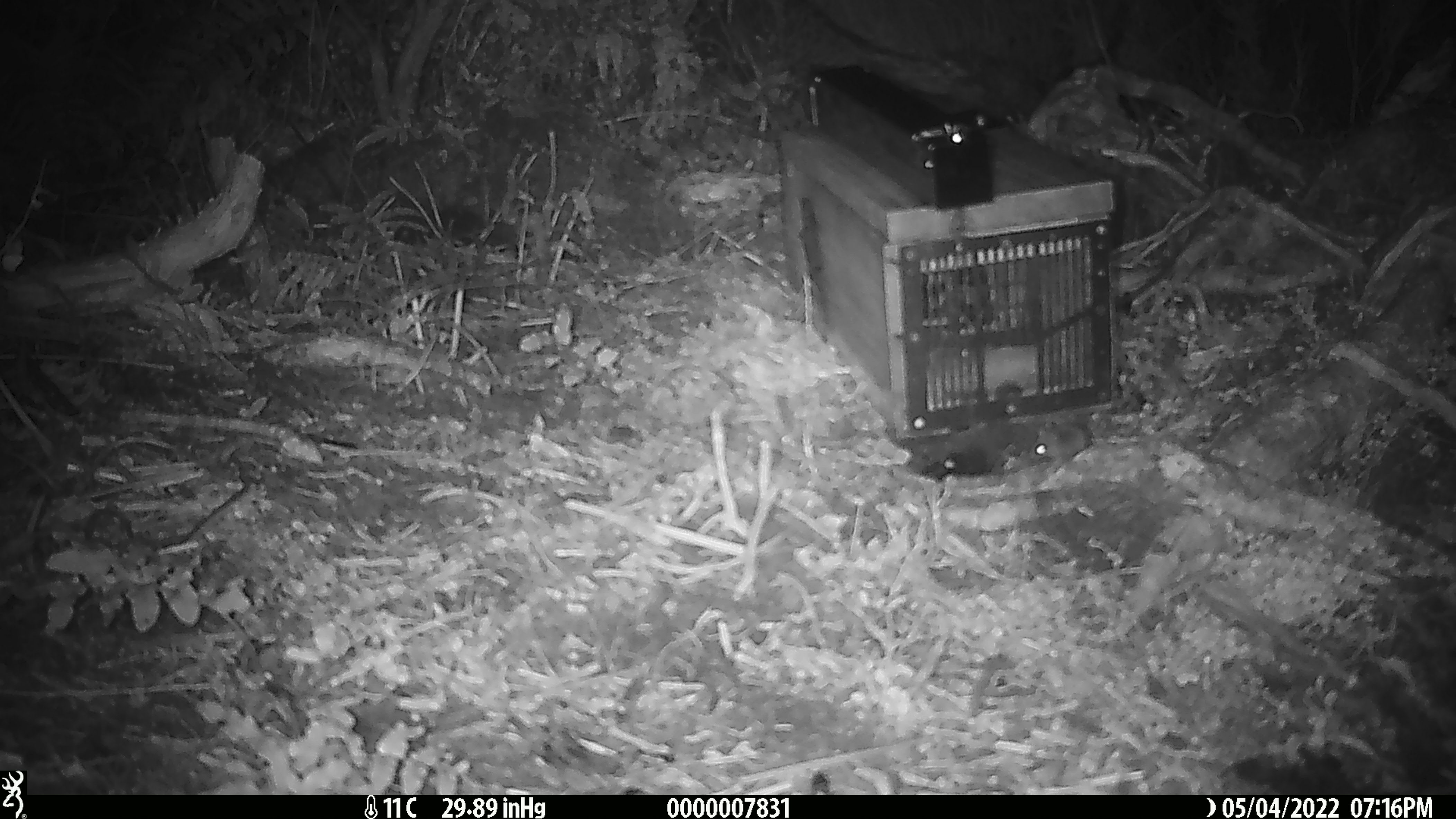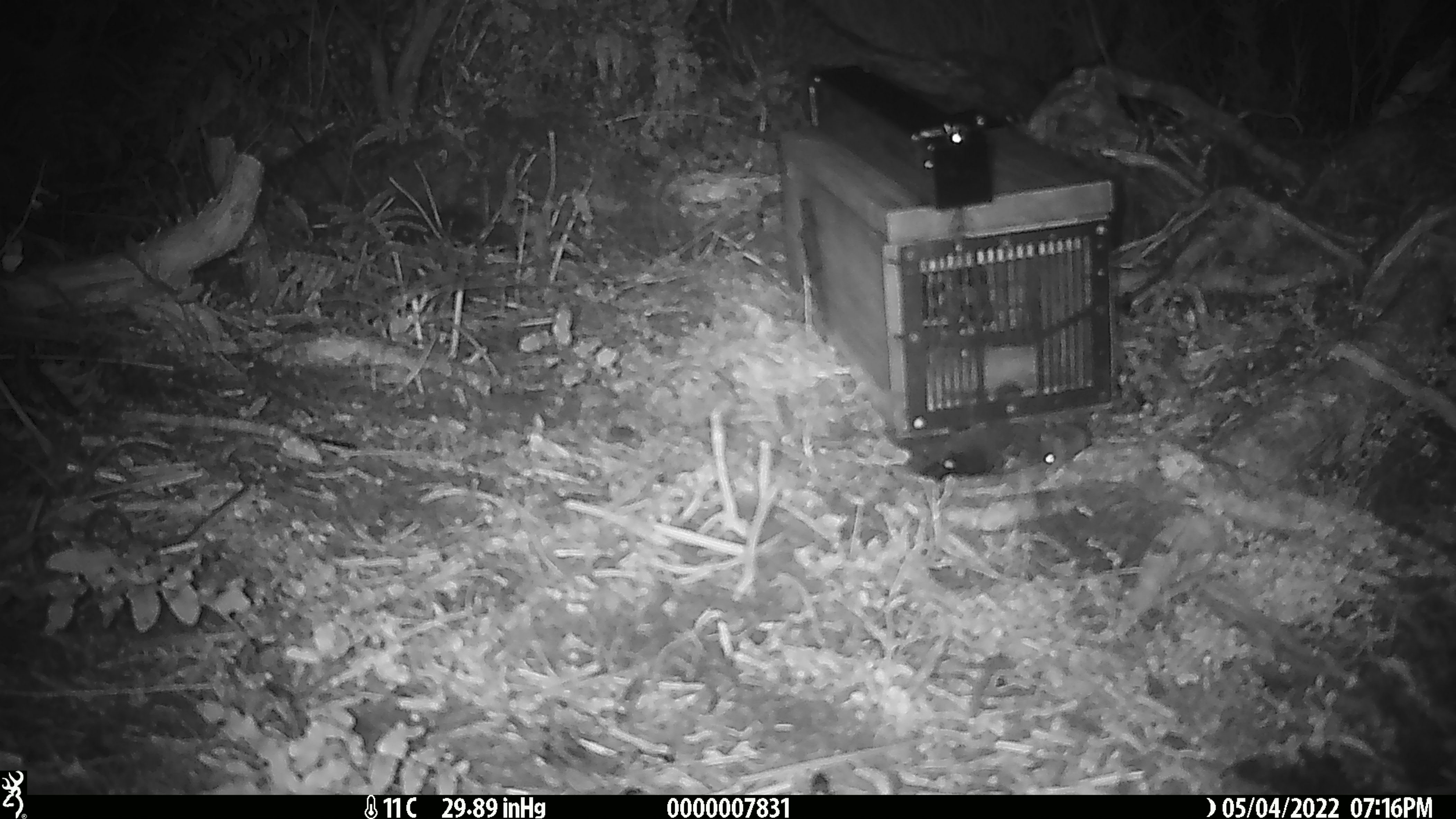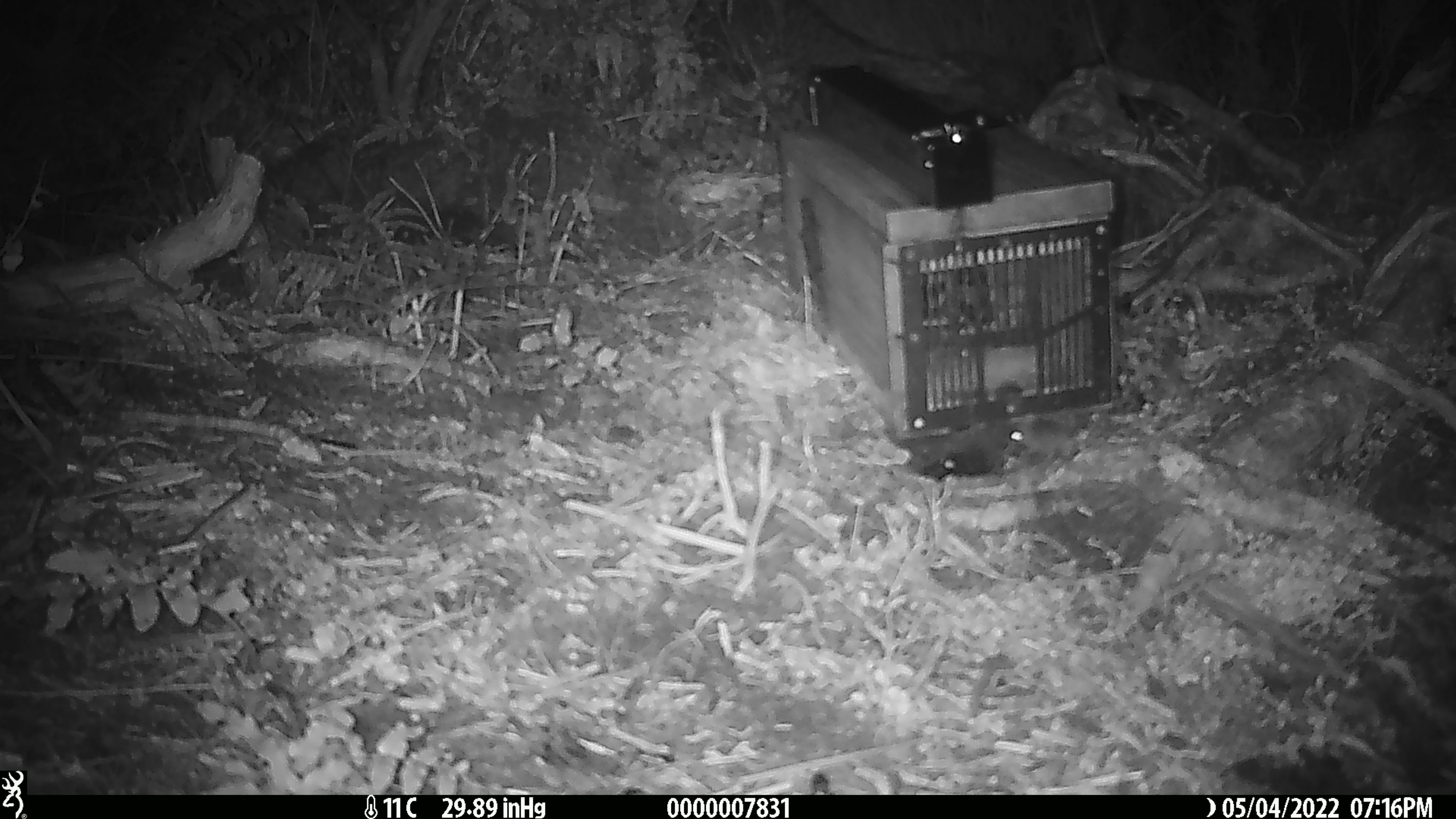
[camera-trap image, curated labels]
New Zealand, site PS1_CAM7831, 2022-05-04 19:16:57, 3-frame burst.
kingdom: Animalia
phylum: Chordata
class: Mammalia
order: Rodentia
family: Muridae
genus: Mus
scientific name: Mus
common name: mouse